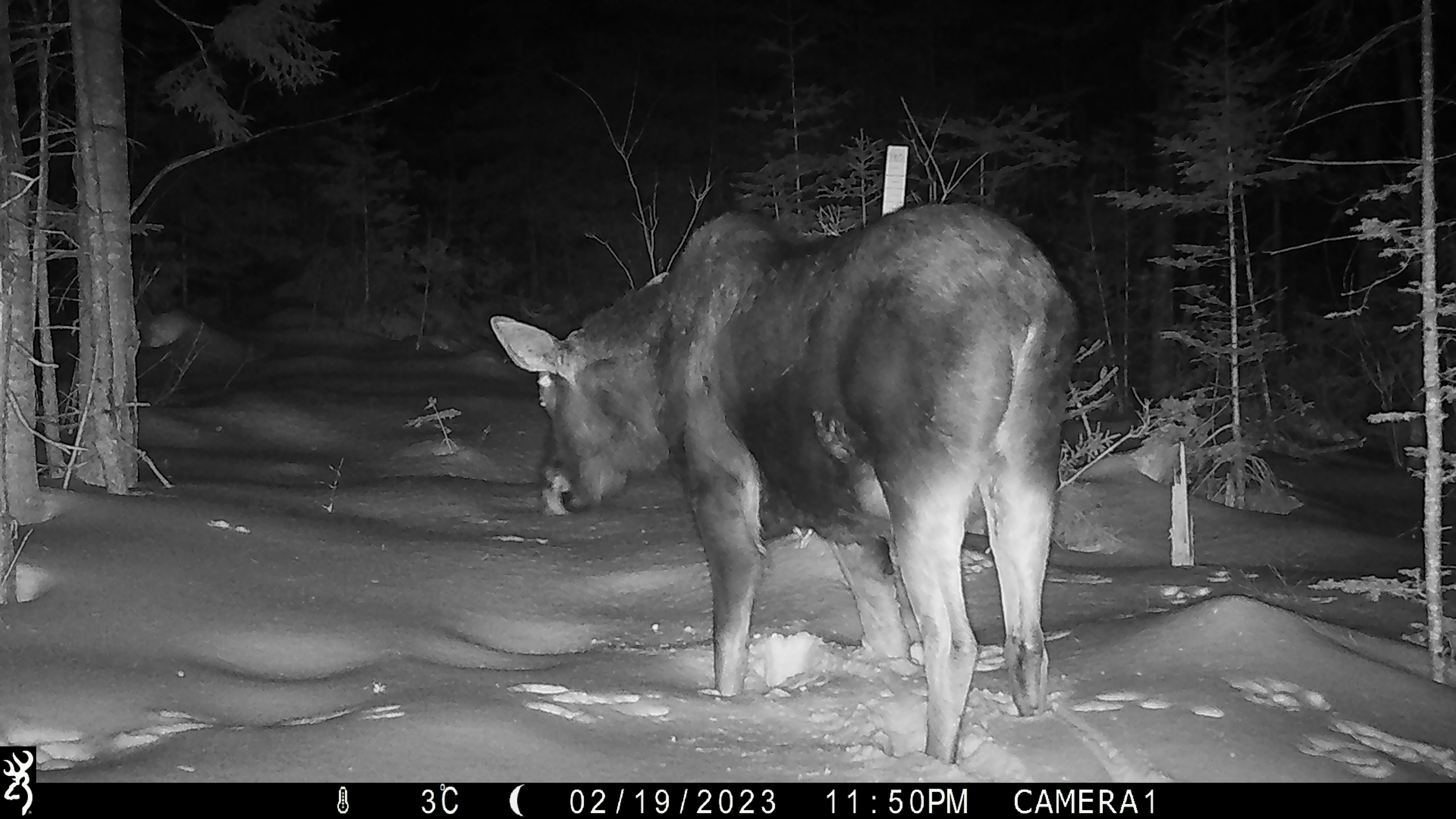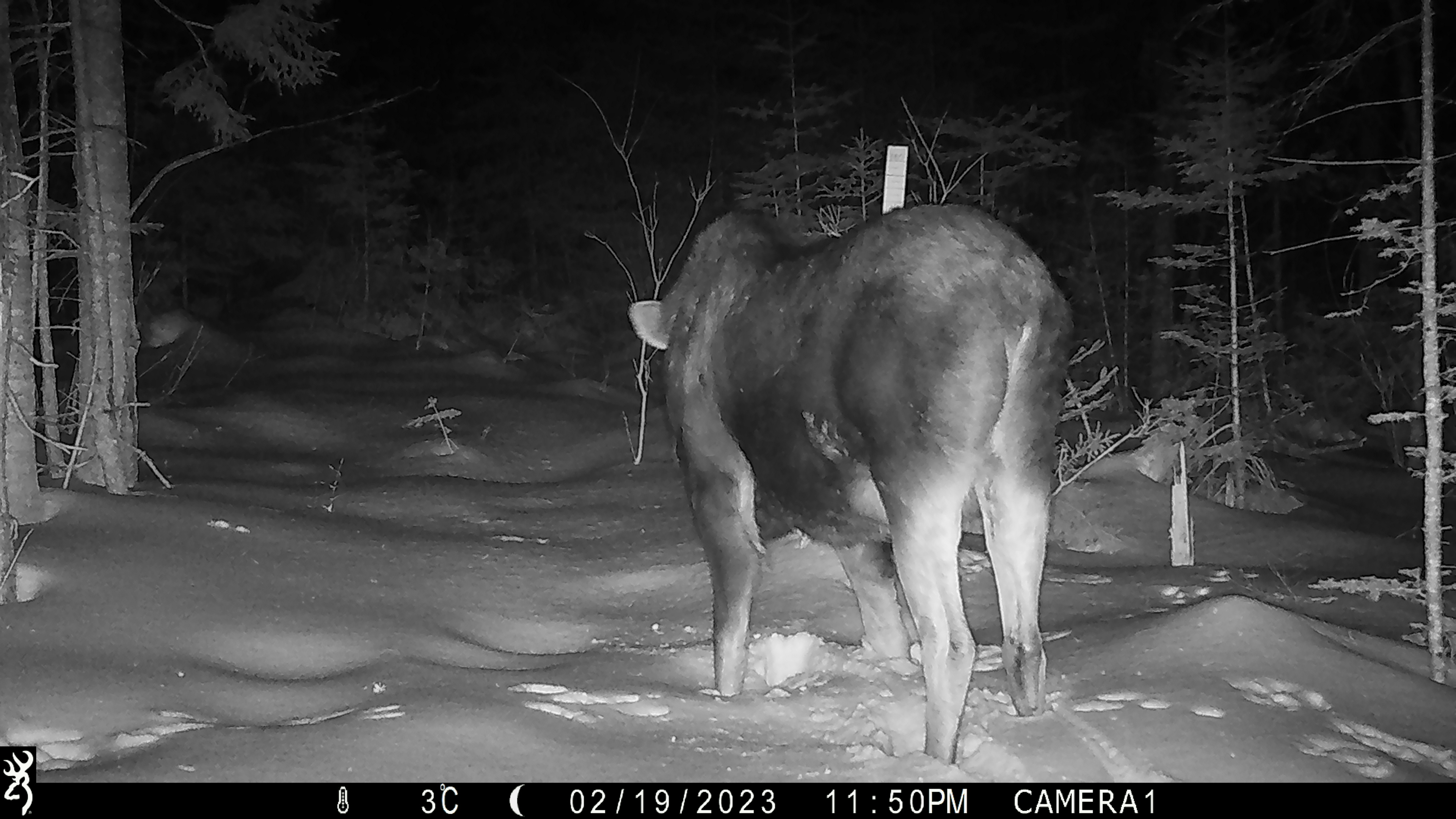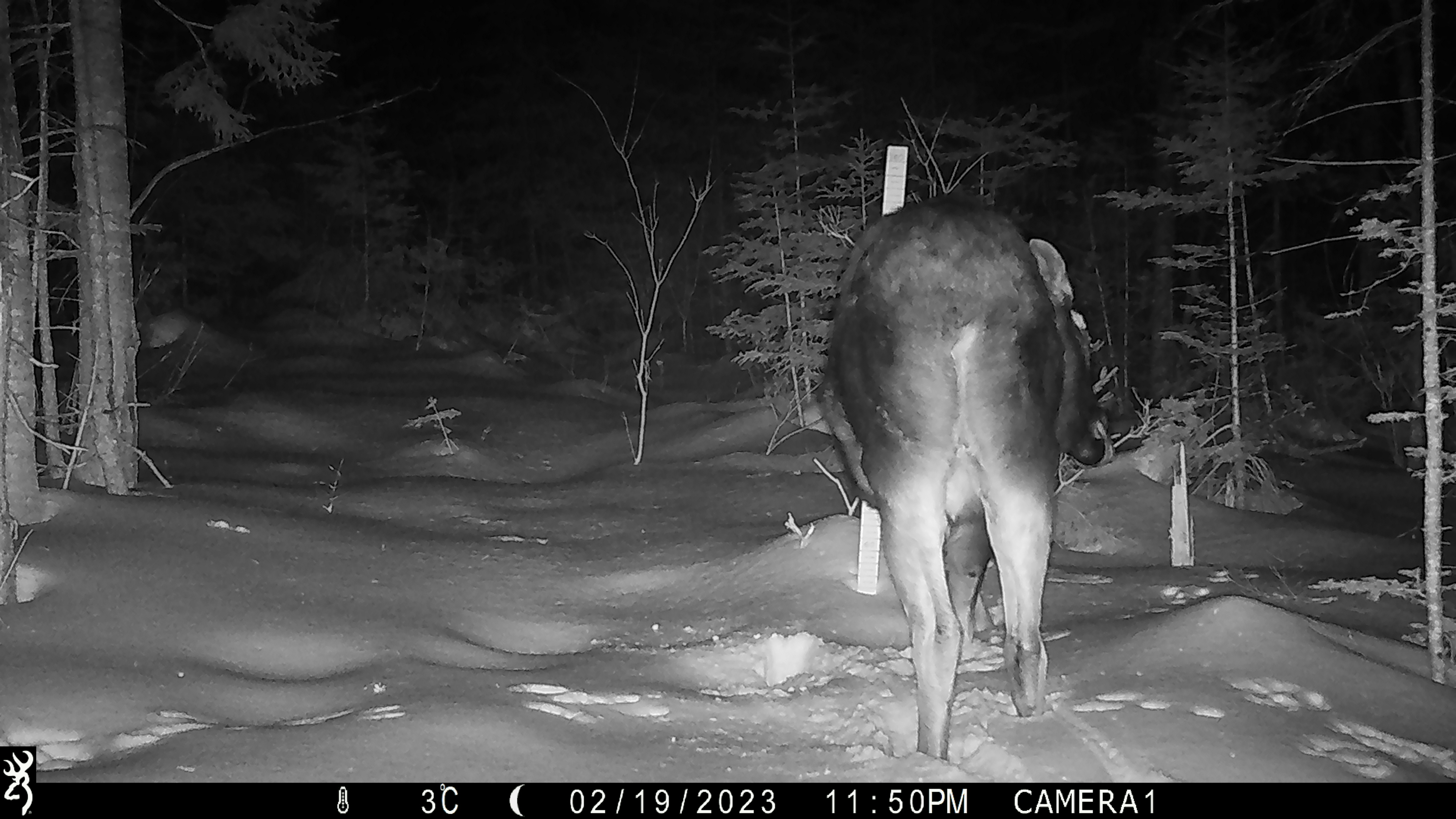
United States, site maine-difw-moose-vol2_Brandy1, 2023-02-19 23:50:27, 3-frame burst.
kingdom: Animalia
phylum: Chordata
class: Mammalia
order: Artiodactyla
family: Cervidae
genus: Alces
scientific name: Alces alces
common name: moose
Moose (Alces alces).